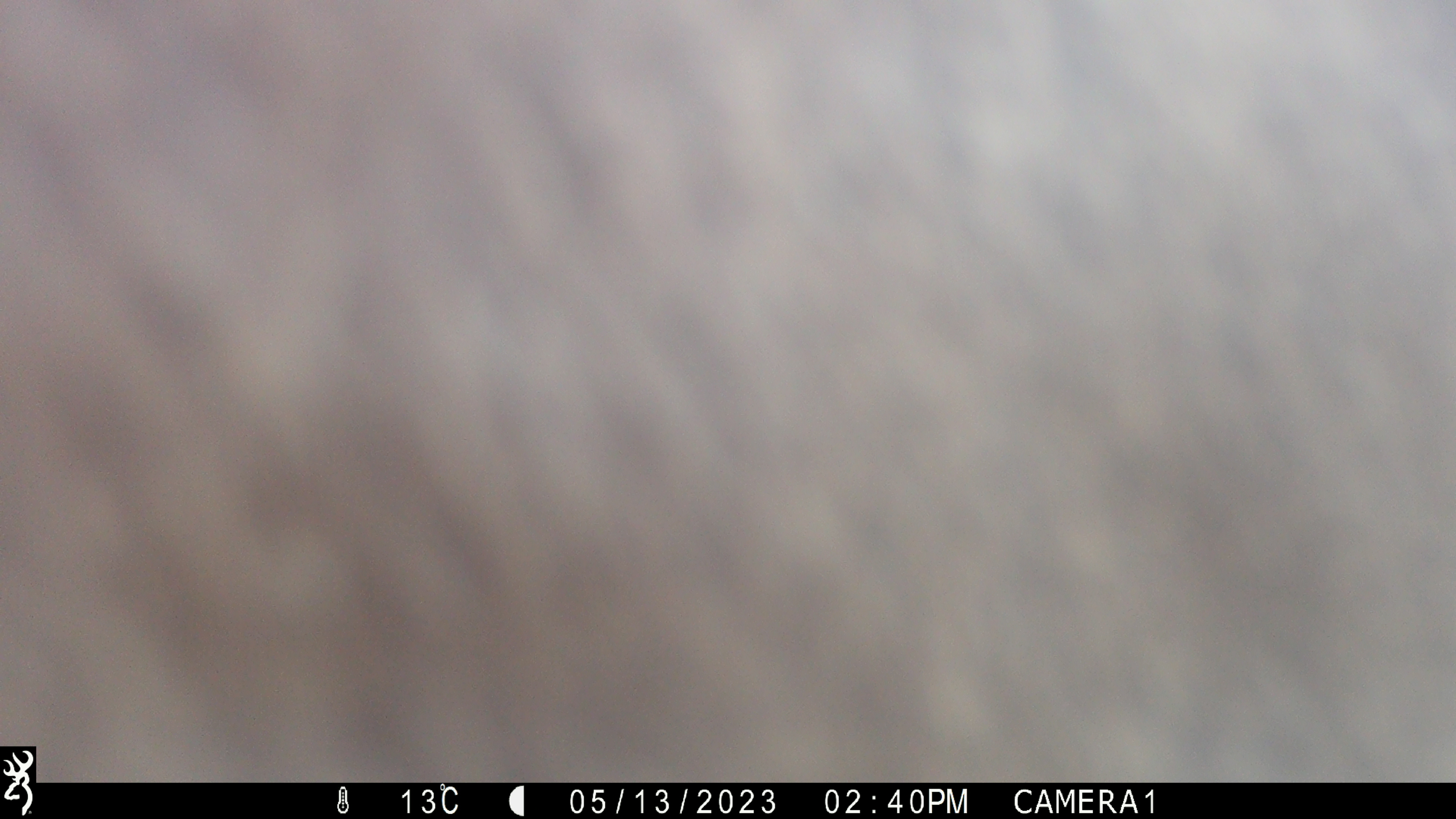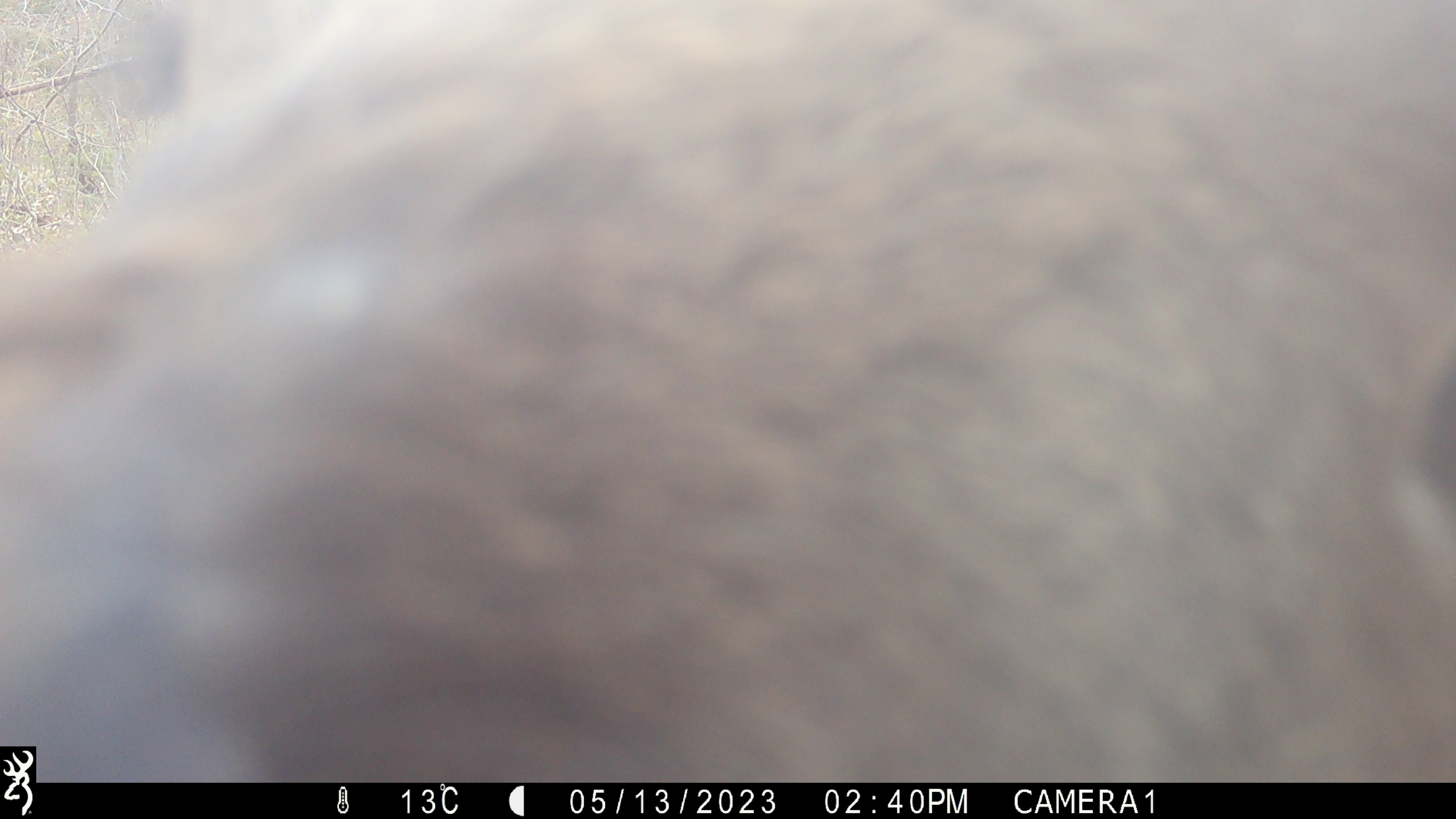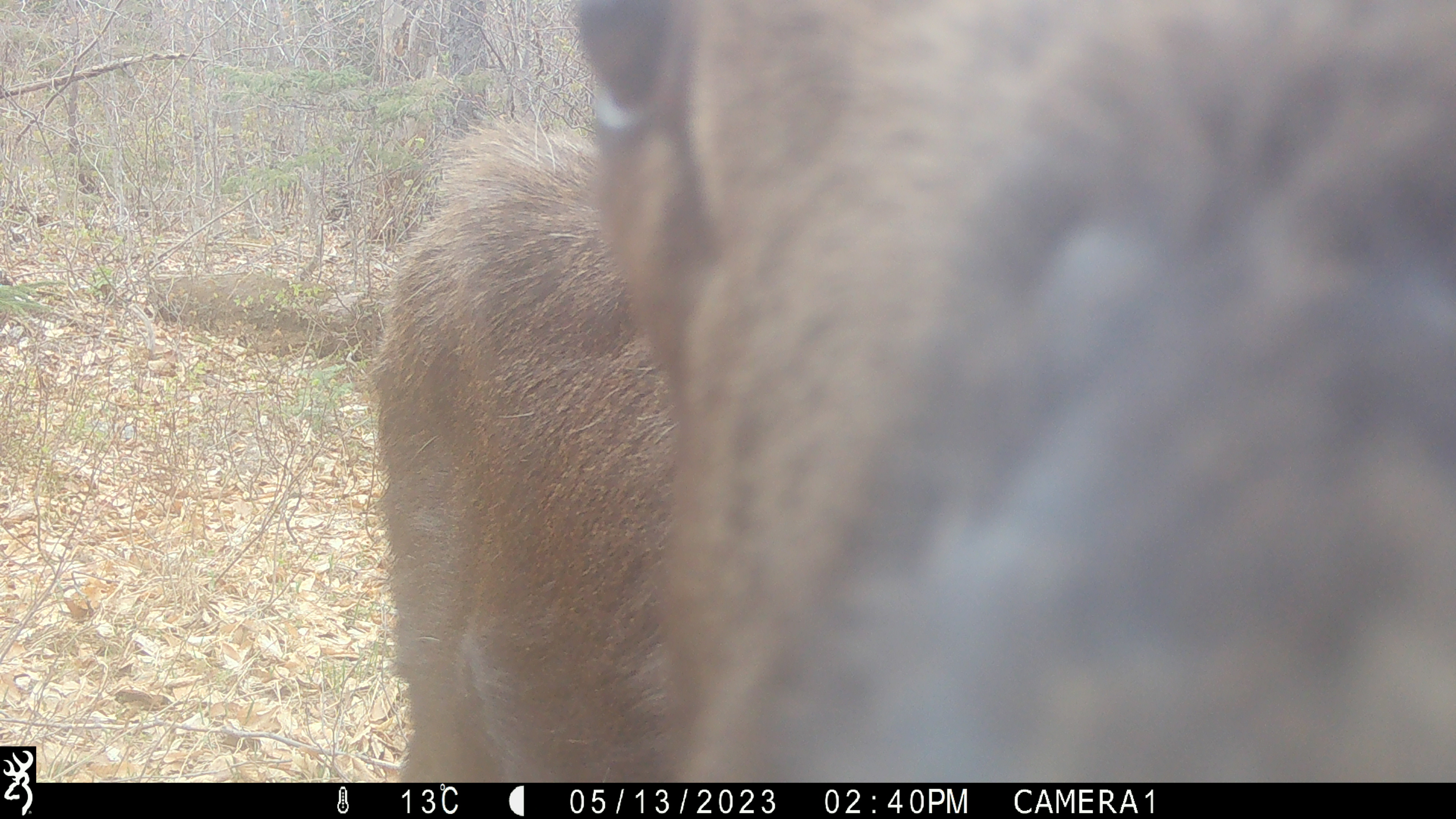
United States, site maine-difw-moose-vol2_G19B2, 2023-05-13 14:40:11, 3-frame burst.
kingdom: Animalia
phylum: Chordata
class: Mammalia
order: Artiodactyla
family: Cervidae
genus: Alces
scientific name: Alces alces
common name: moose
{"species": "moose (Alces alces)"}